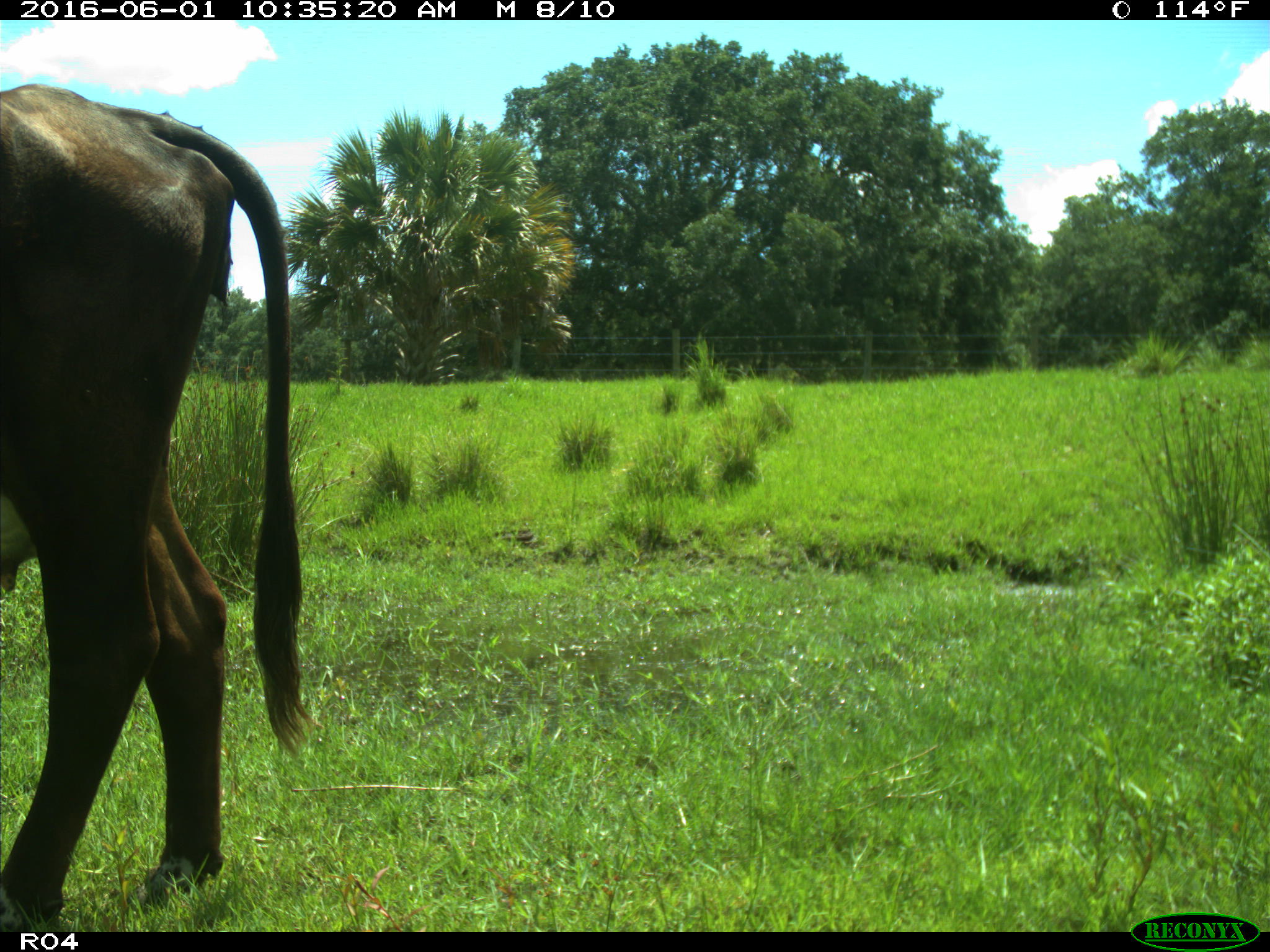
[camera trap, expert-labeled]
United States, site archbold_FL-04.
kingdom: Animalia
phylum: Chordata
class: Mammalia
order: Artiodactyla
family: Bovidae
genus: Bos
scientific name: Bos taurus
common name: domestic cow